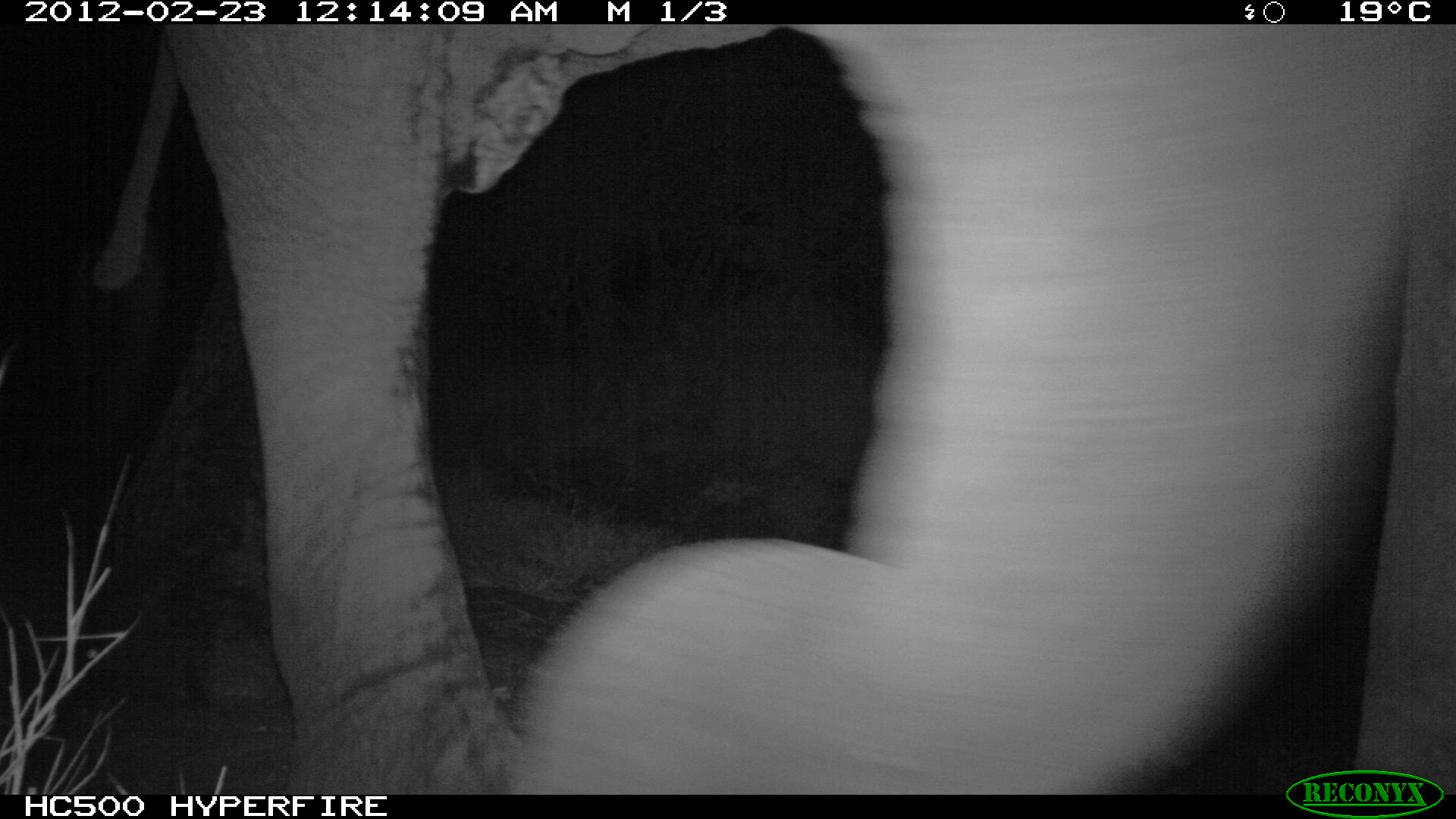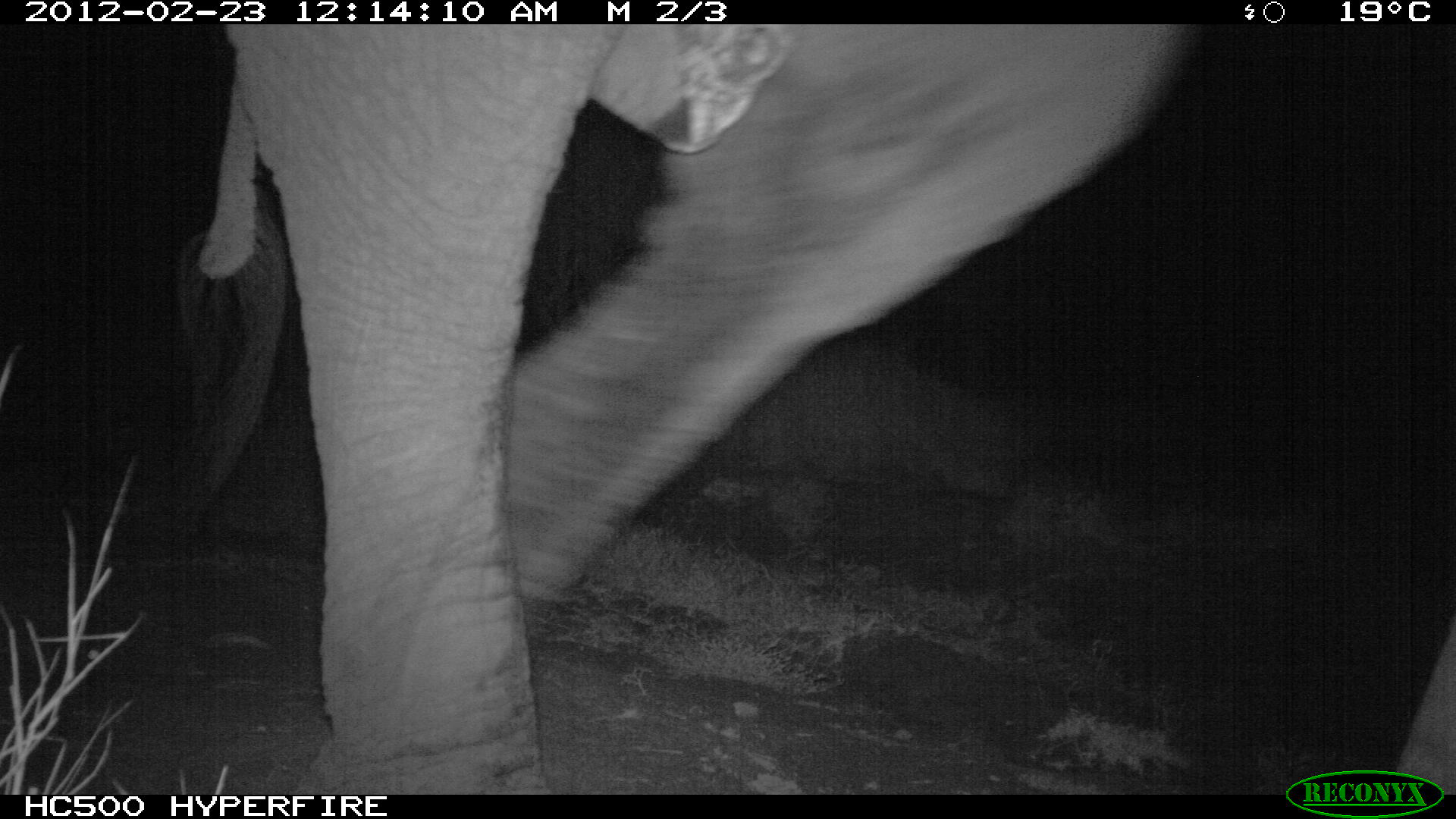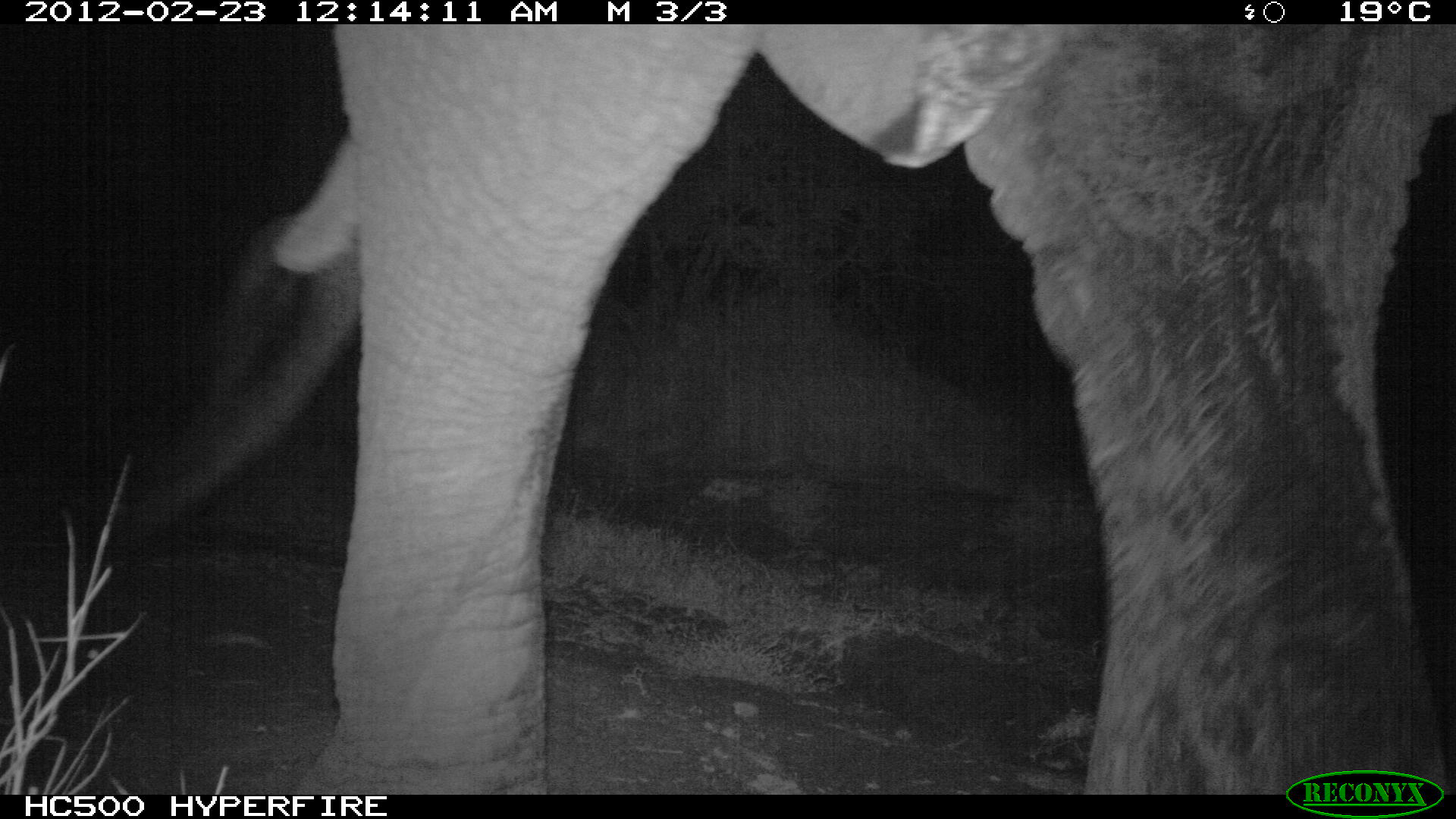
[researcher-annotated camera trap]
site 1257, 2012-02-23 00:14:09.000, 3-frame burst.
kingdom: Animalia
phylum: Chordata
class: Mammalia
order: Proboscidea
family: Elephantidae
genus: Loxodonta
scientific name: Loxodonta africana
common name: african bush elephant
Loxodonta africana (african bush elephant), count 1.